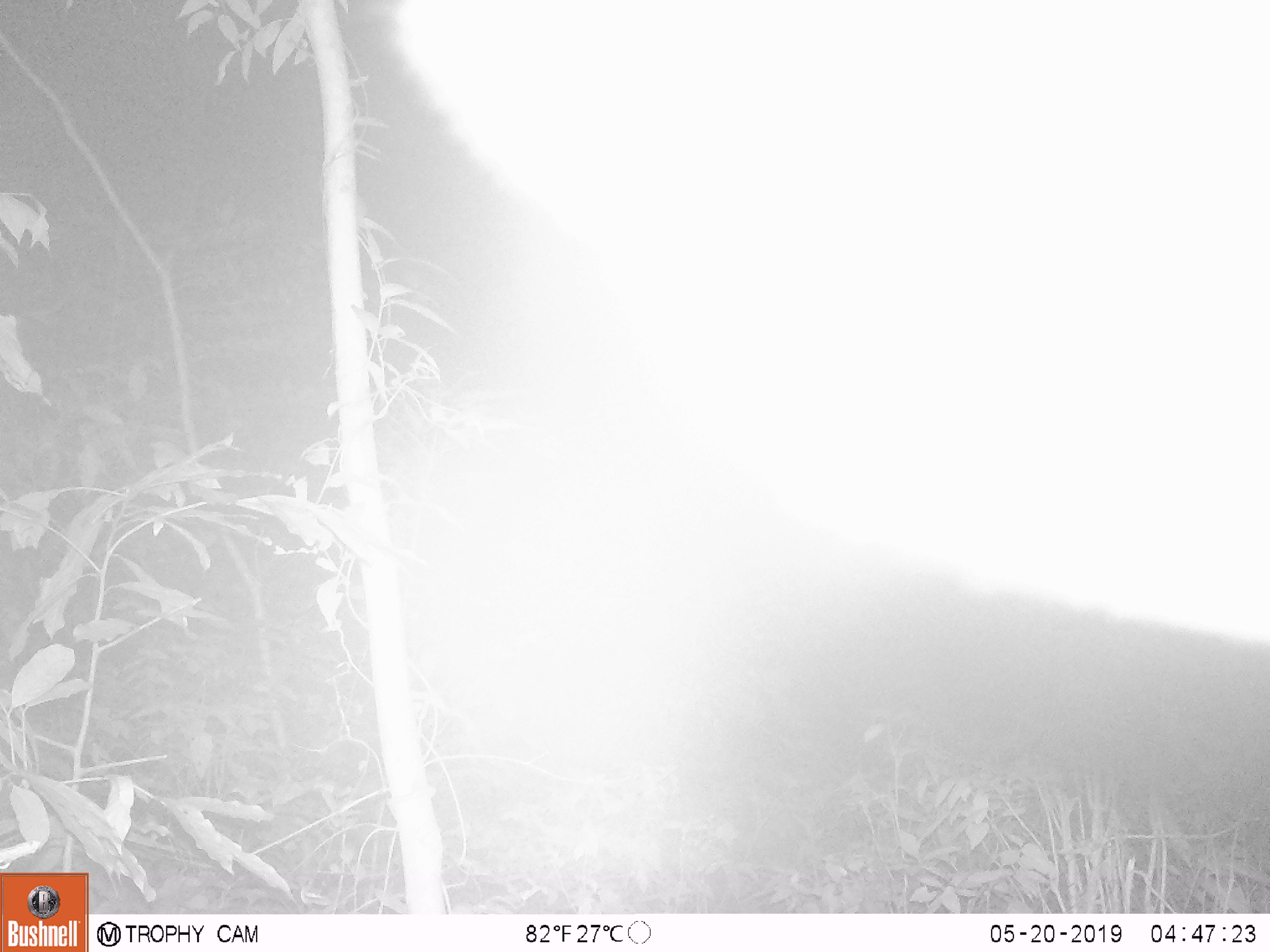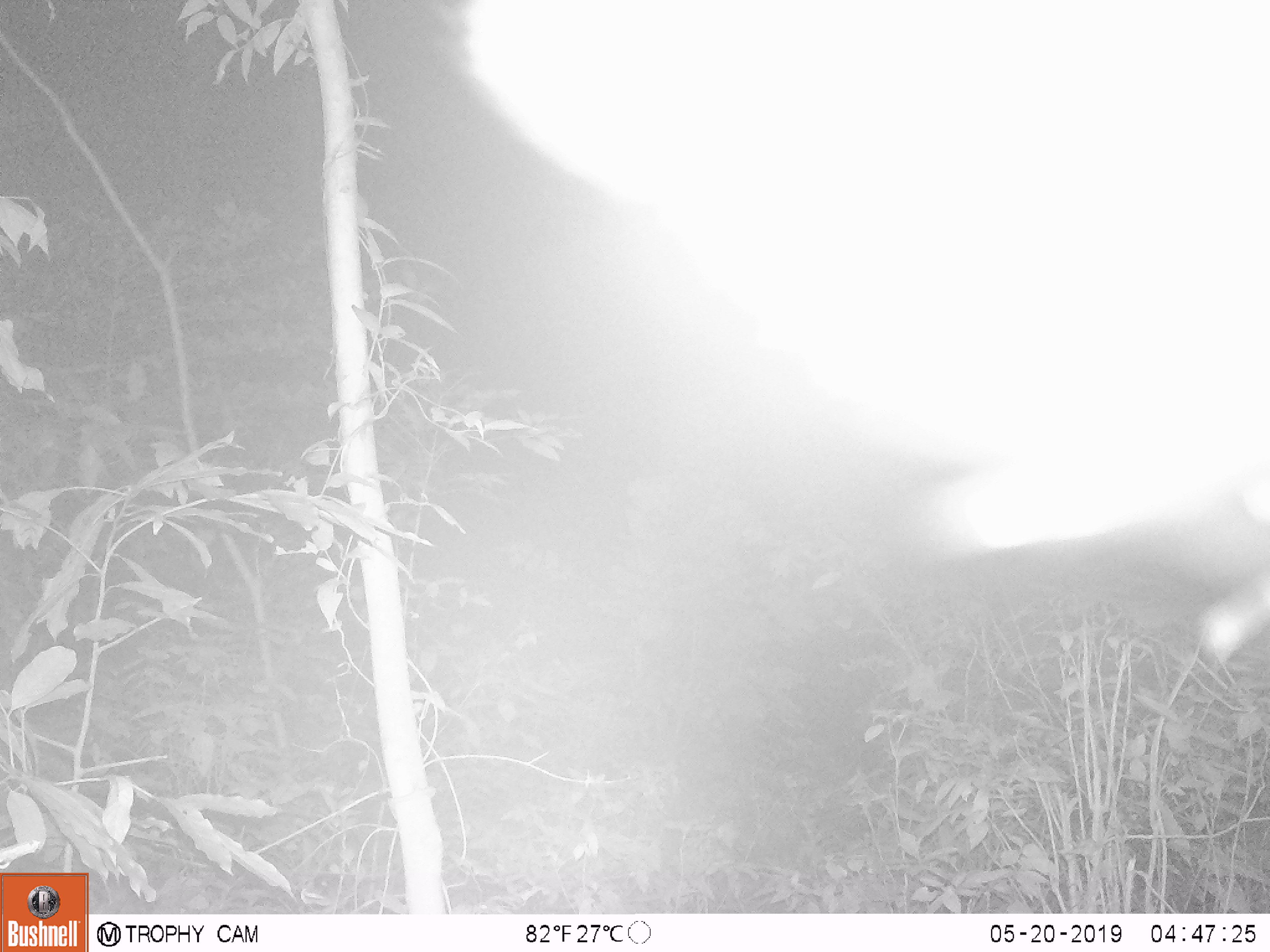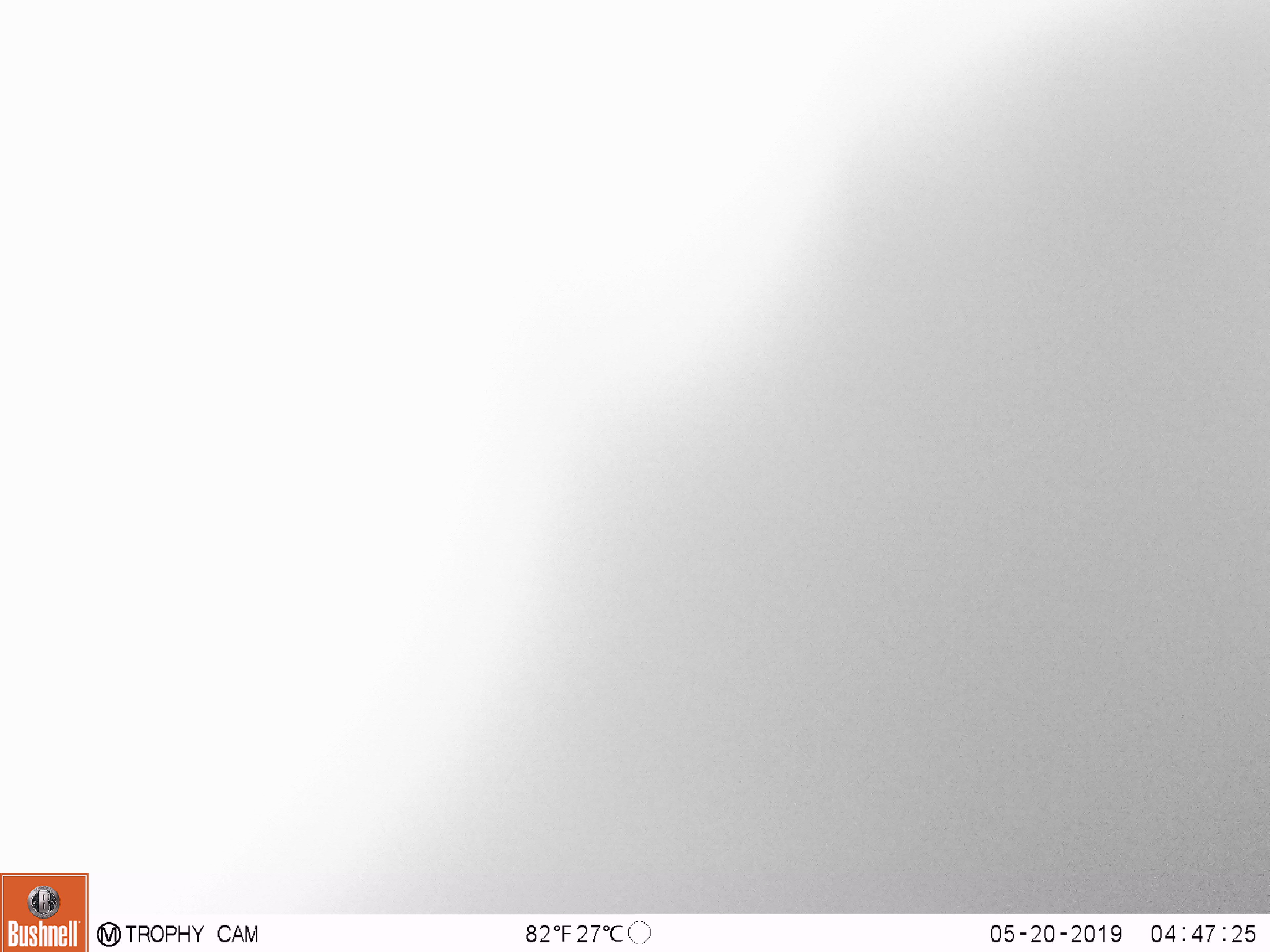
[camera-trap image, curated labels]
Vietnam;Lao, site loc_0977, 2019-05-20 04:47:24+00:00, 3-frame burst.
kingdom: Animalia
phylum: Chordata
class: Mammalia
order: Artiodactyla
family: Bovidae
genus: Capricornis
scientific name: Capricornis sumatraensis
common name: chinese serow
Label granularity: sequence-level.